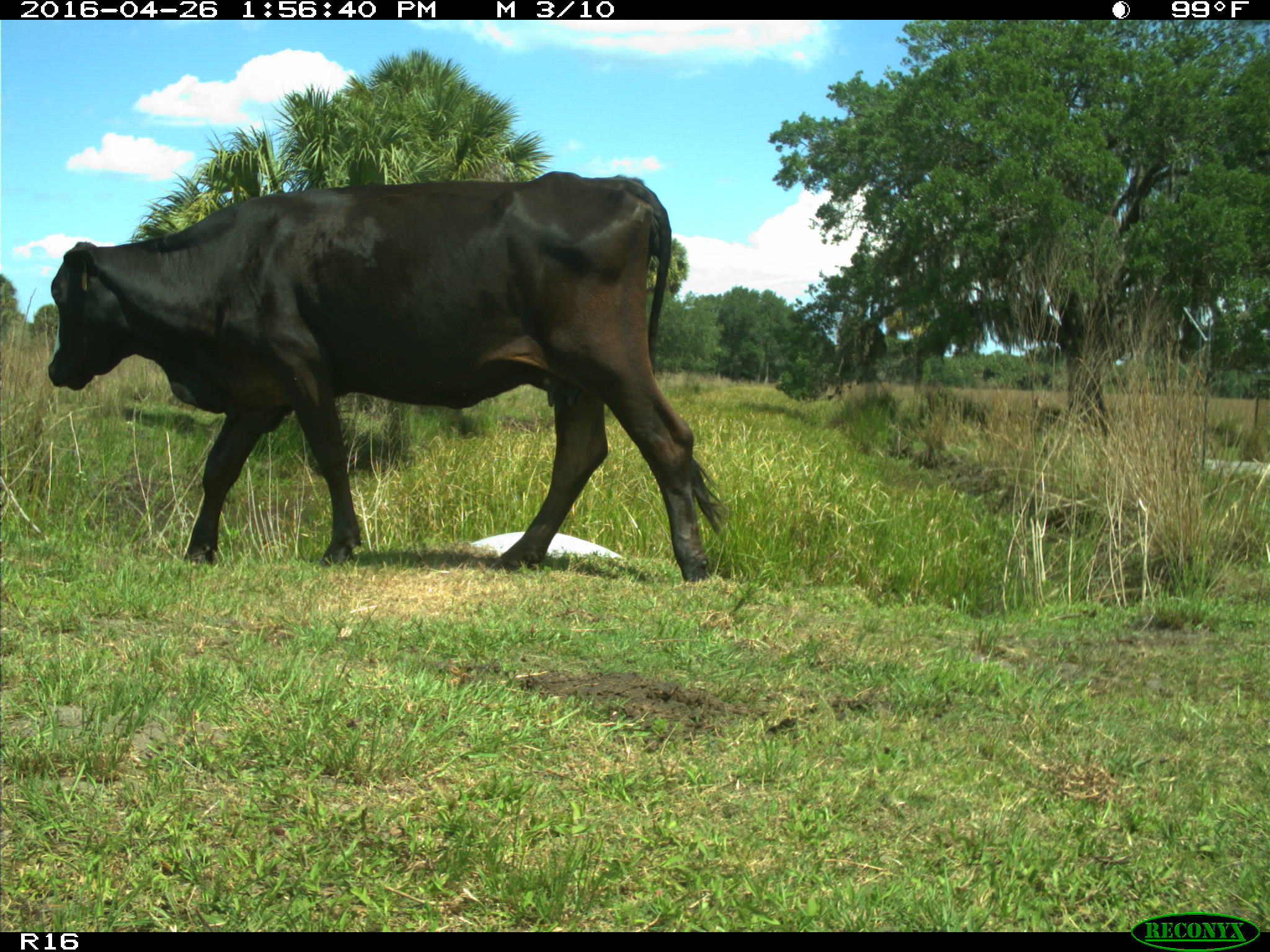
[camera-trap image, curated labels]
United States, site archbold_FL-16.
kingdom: Animalia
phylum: Chordata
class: Mammalia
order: Artiodactyla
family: Bovidae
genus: Bos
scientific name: Bos taurus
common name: domestic cow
Bos taurus (domestic cow).